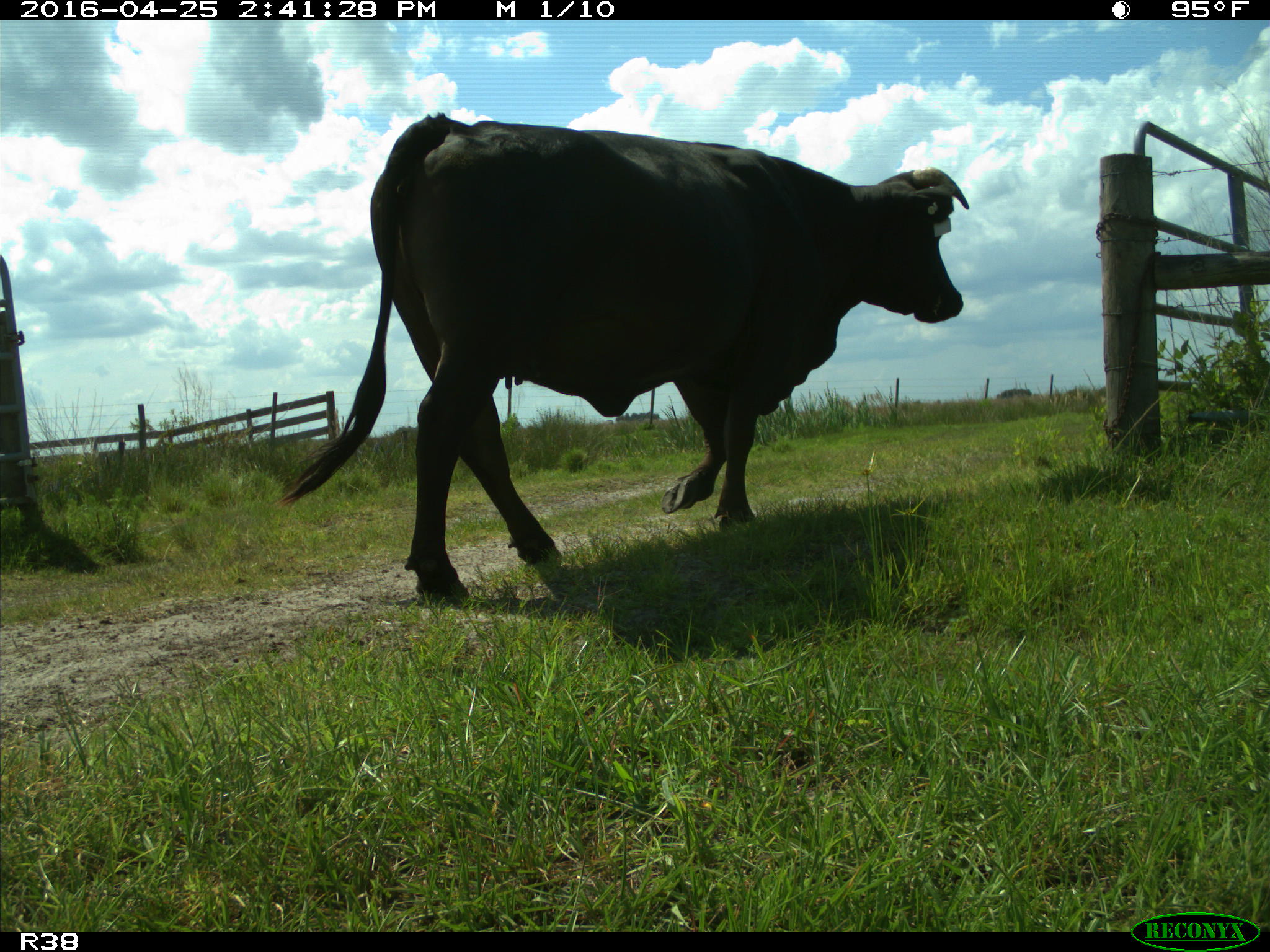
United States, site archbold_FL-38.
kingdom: Animalia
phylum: Chordata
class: Mammalia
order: Artiodactyla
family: Bovidae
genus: Bos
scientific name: Bos taurus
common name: domestic cow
Bos taurus (domestic cow).